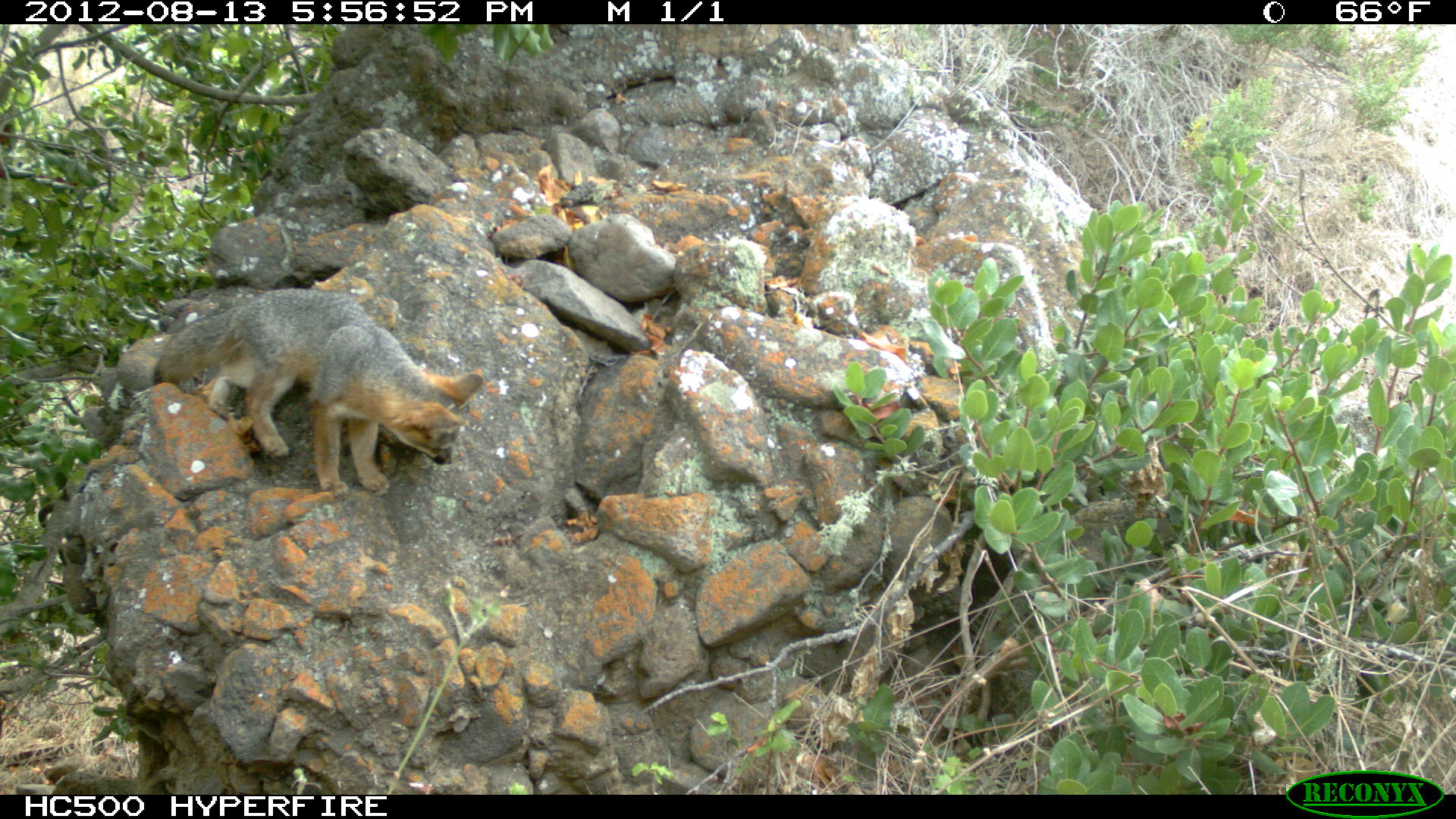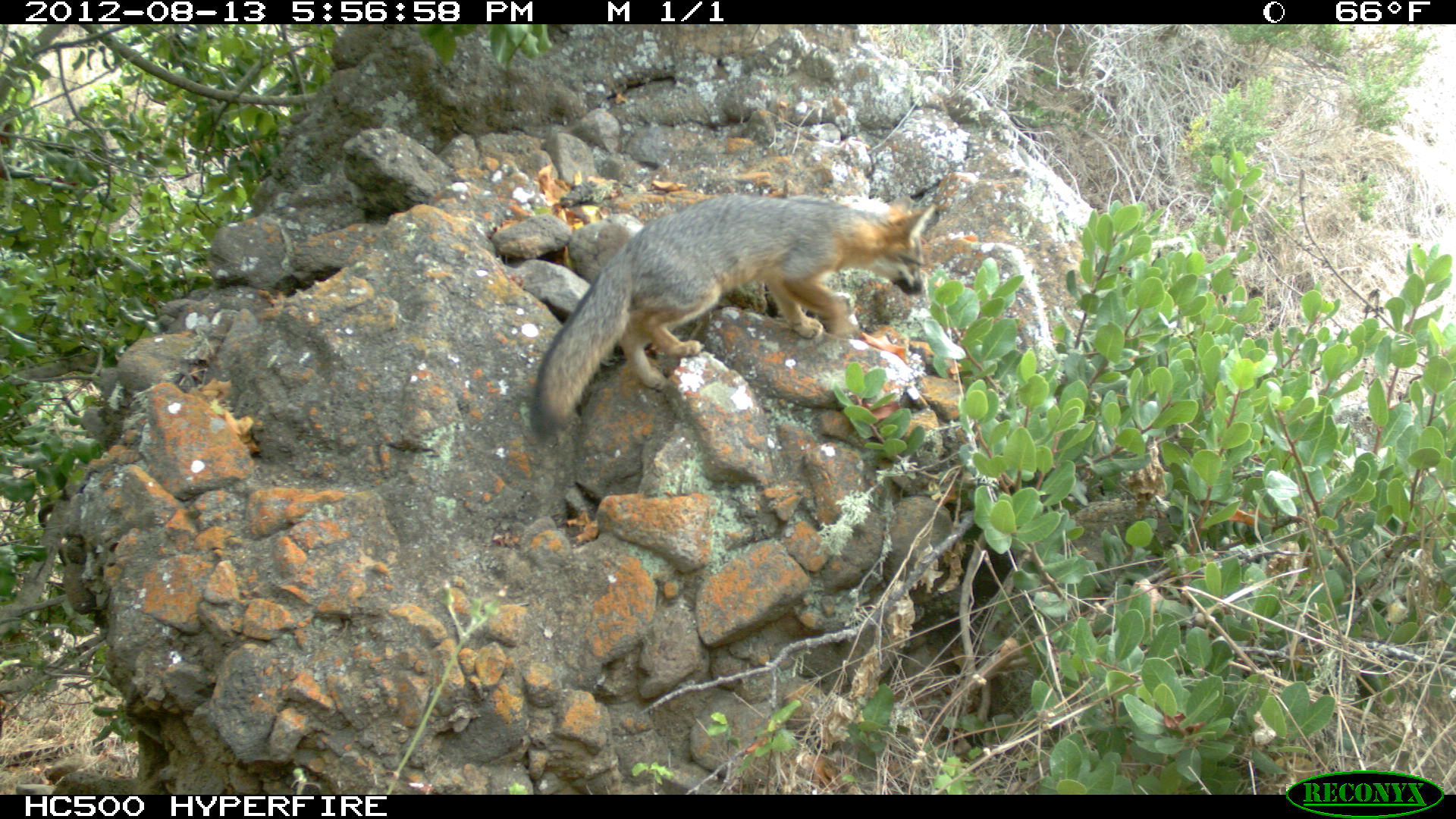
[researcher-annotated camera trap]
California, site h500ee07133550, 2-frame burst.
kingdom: Animalia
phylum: Chordata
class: Mammalia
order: Carnivora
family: Canidae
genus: Urocyon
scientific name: Urocyon littoralis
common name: island fox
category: fox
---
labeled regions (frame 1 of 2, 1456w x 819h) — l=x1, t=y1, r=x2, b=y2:
fox: l=152, t=288, r=484, b=497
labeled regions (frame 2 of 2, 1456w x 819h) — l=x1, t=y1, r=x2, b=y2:
fox: l=530, t=193, r=938, b=439